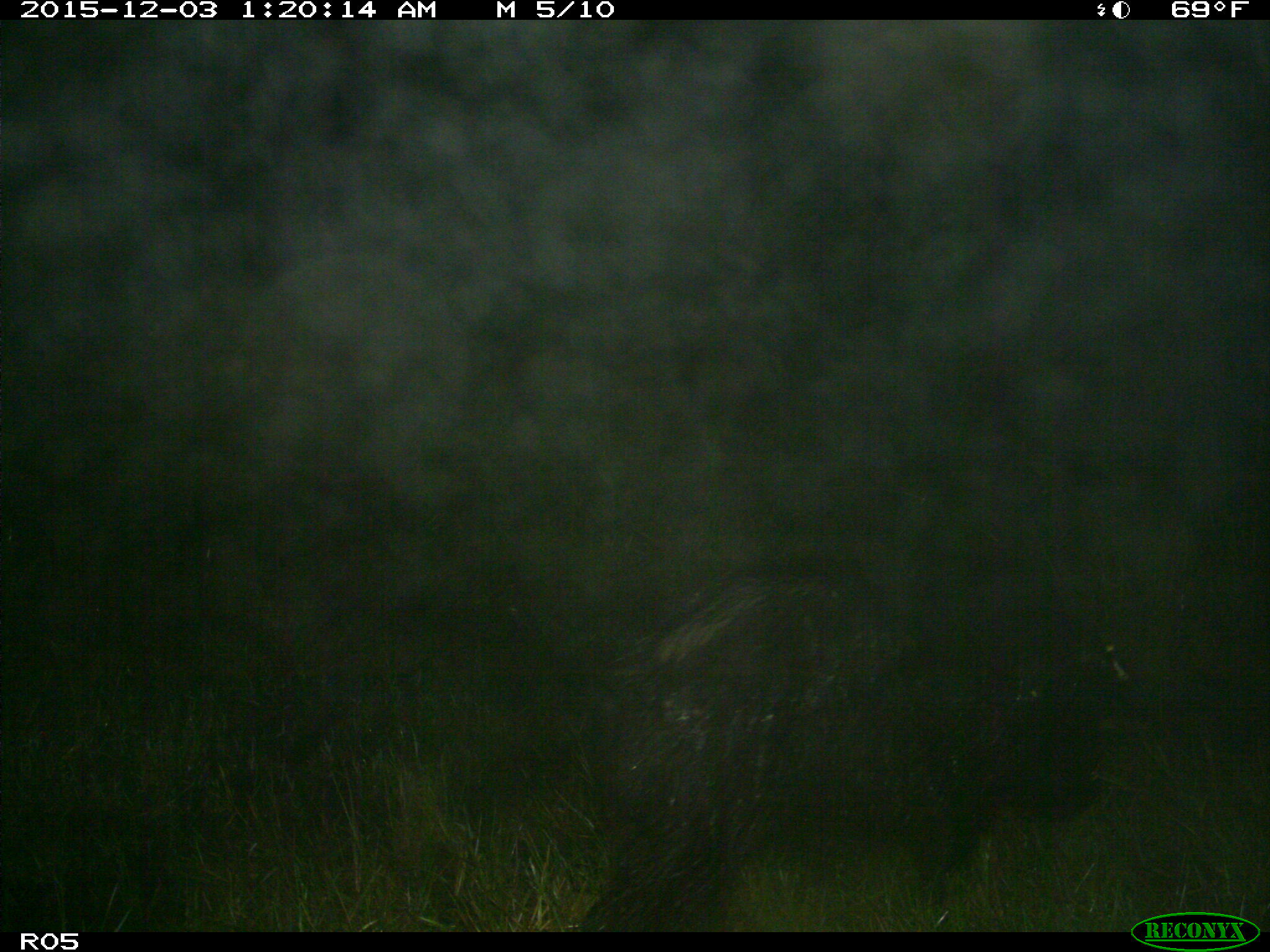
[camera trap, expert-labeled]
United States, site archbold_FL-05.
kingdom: Animalia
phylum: Chordata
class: Mammalia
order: Artiodactyla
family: Suidae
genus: Sus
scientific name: Sus scrofa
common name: wild boar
Sus scrofa (wild boar).